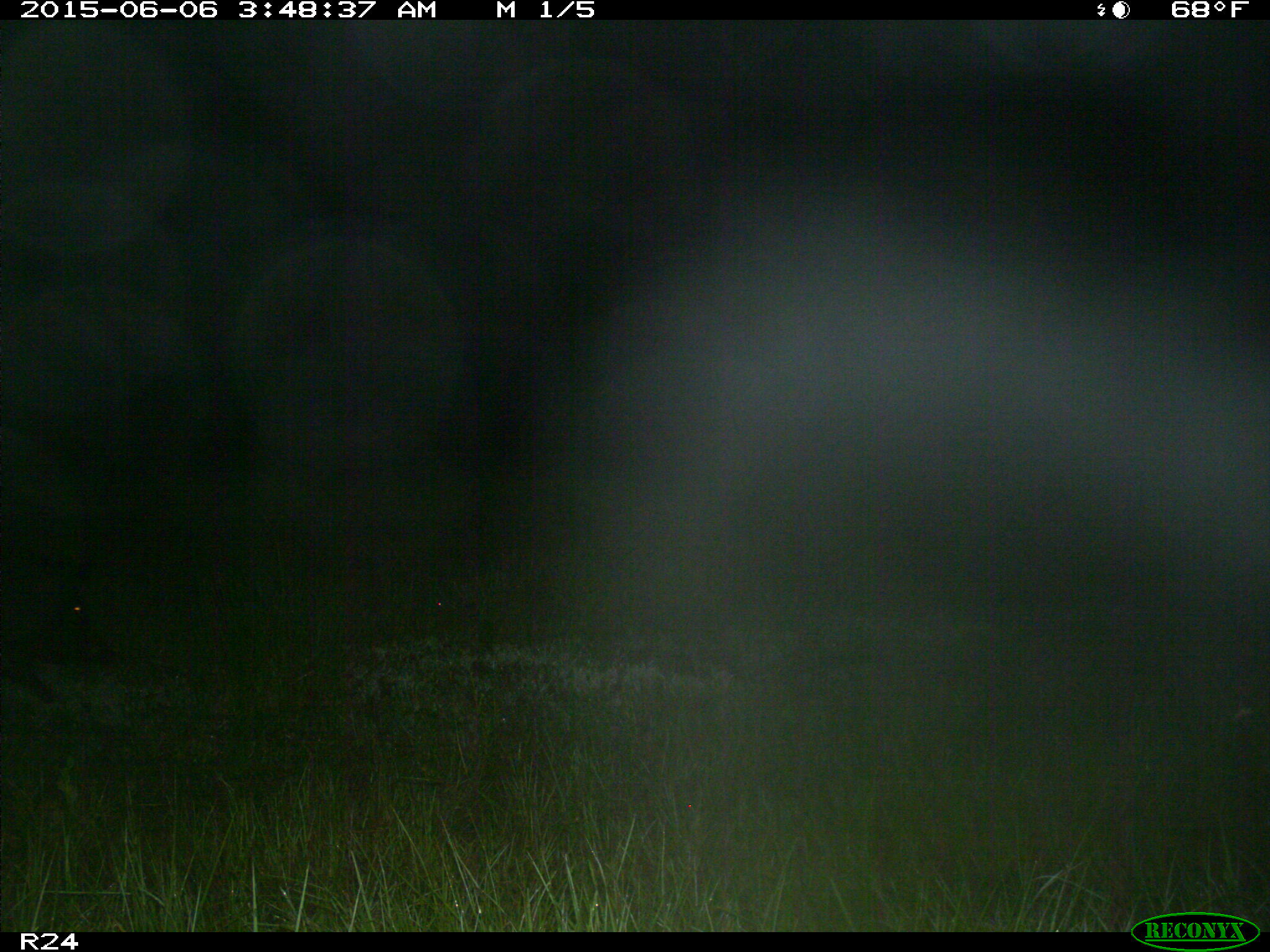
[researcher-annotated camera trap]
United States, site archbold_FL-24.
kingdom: Animalia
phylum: Chordata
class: Mammalia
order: Artiodactyla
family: Bovidae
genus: Bos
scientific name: Bos taurus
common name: domestic cow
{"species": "Bos taurus (domestic cow)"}